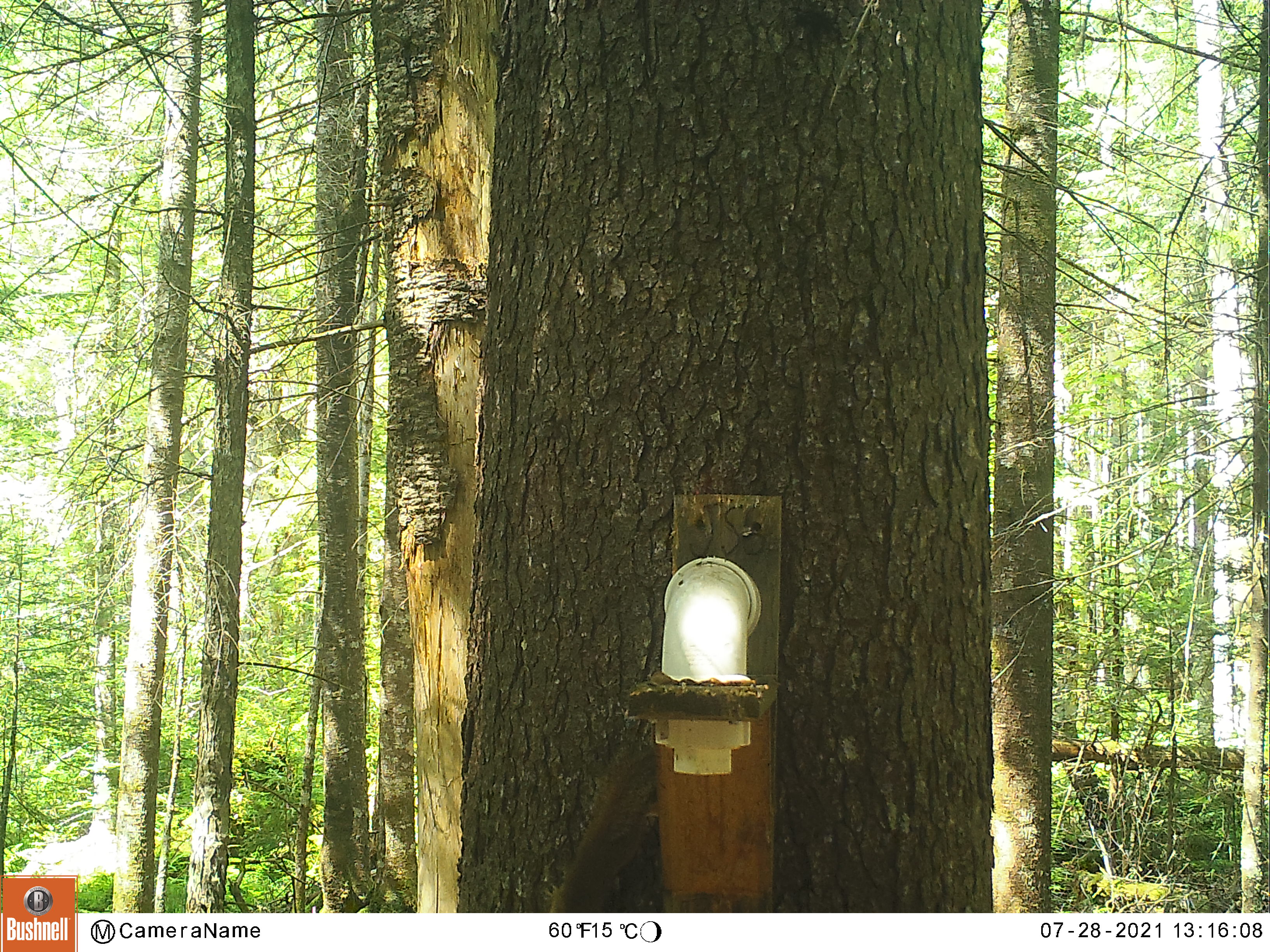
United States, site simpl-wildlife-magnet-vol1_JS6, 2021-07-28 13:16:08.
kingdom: Animalia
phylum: Chordata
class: Mammalia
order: Rodentia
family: Sciuridae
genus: Tamiasciurus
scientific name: Tamiasciurus hudsonicus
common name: red squirrel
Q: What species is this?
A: Red squirrel (Tamiasciurus hudsonicus).